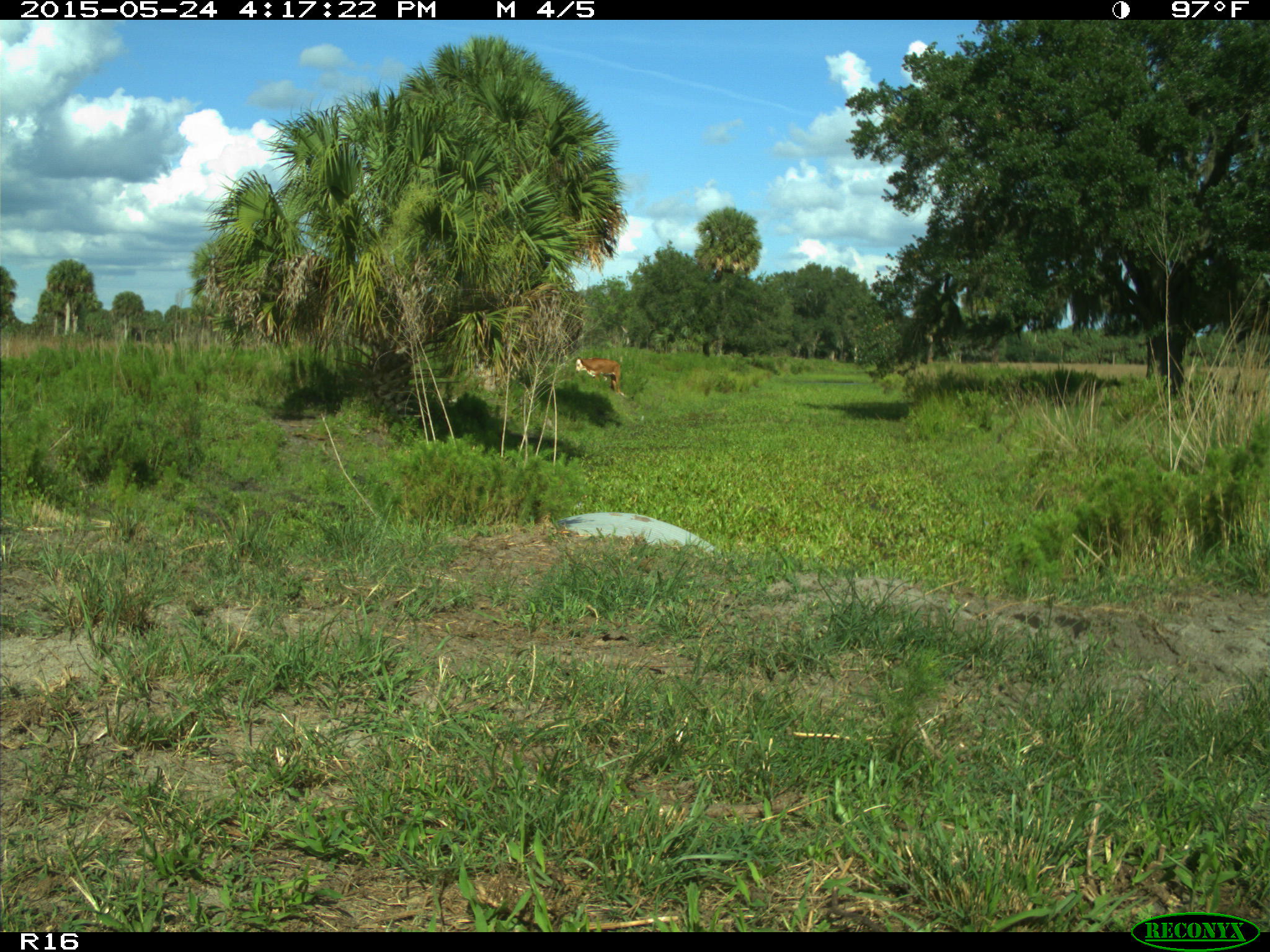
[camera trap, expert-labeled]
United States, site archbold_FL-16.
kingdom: Animalia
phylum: Chordata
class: Mammalia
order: Artiodactyla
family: Bovidae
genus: Bos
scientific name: Bos taurus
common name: domestic cow